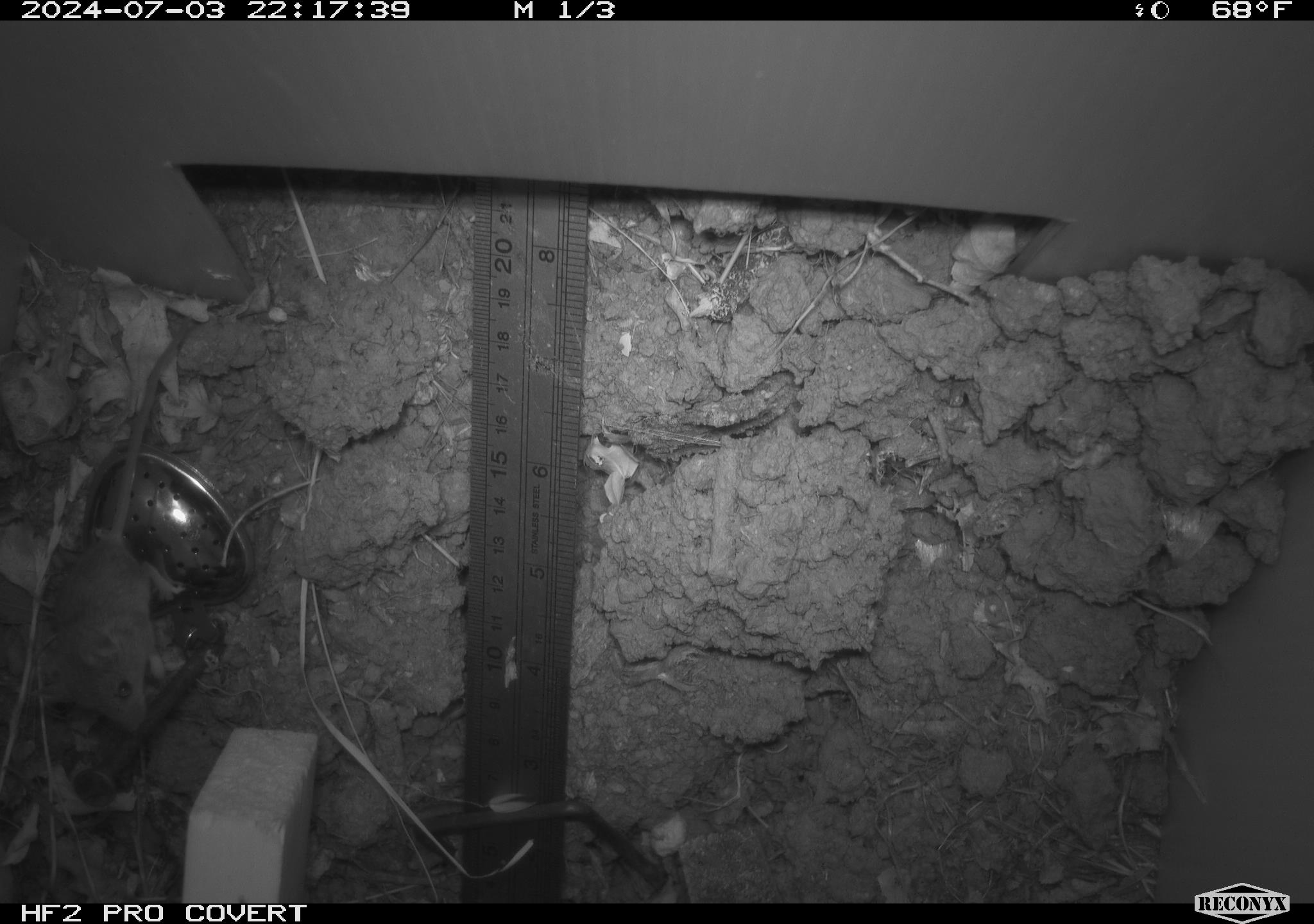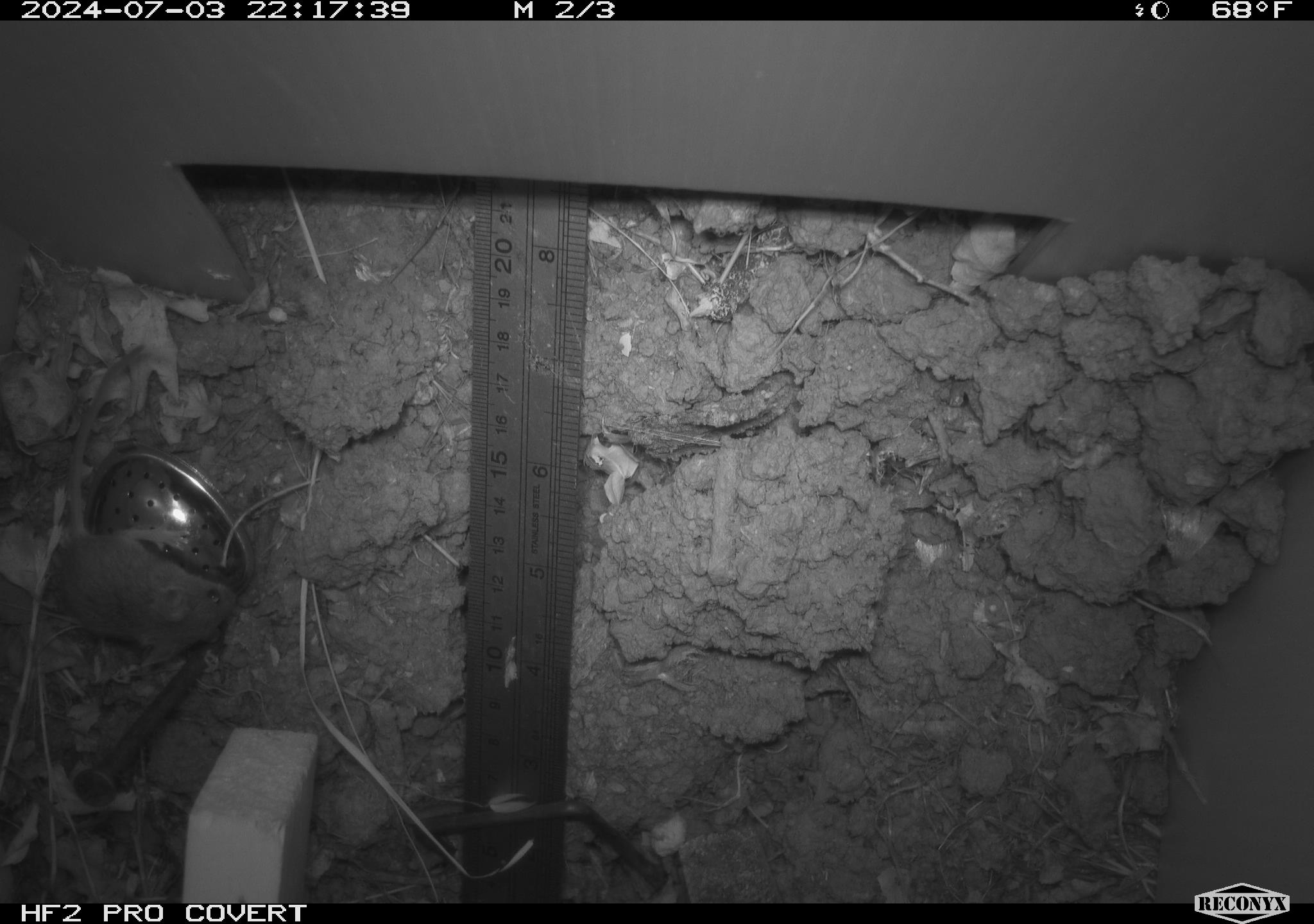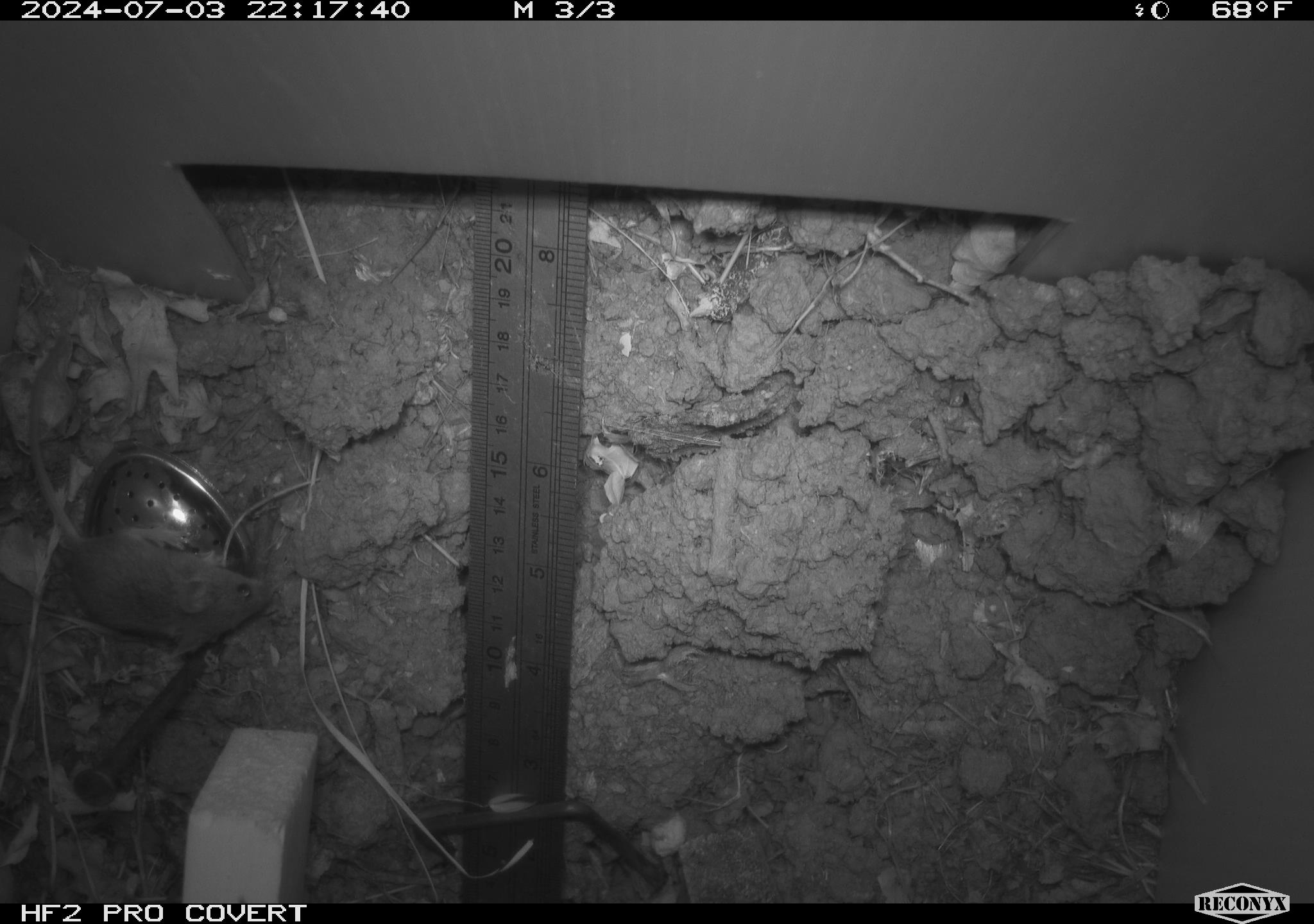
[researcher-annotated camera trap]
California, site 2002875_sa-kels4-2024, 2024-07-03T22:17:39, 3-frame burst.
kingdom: Animalia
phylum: Chordata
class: Mammalia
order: Rodentia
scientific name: Rodentia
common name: rodent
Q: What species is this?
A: Rodent (Rodentia).